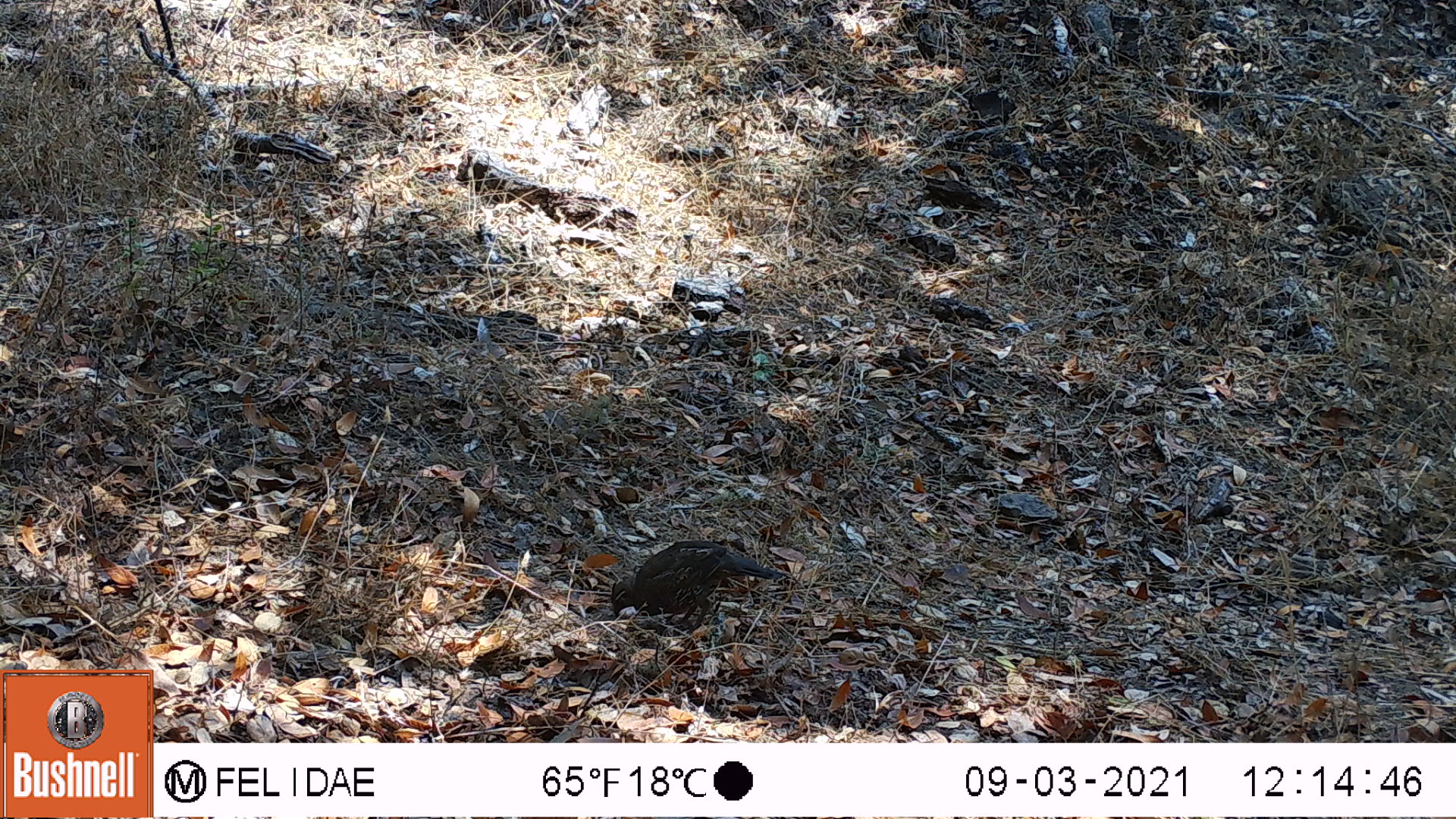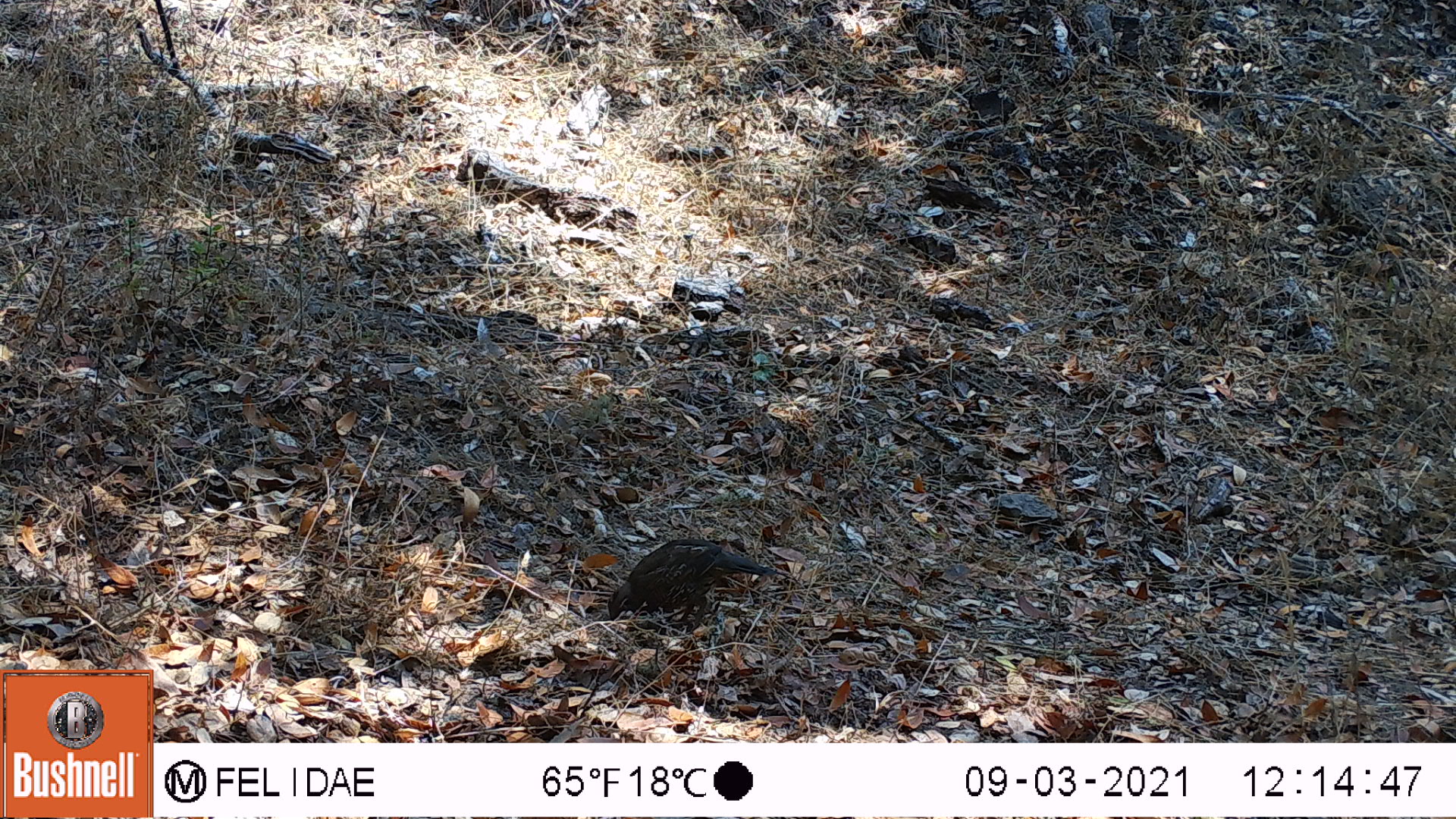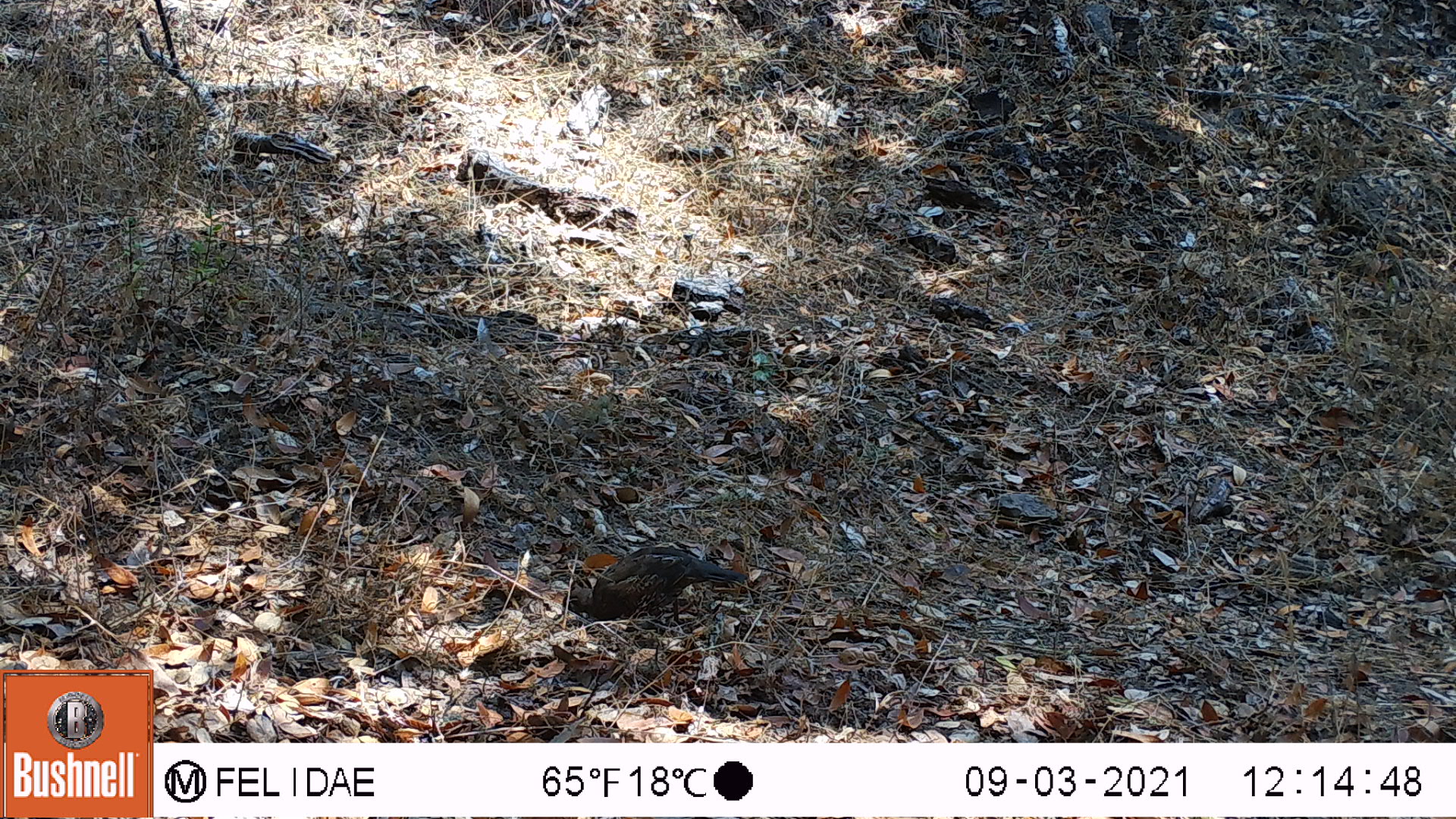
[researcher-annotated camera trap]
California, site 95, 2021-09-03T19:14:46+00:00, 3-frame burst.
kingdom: Animalia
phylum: Chordata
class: Aves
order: Galliformes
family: Odontophoridae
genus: Callipepla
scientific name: Callipepla californica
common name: california quail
California quail (Callipepla californica).